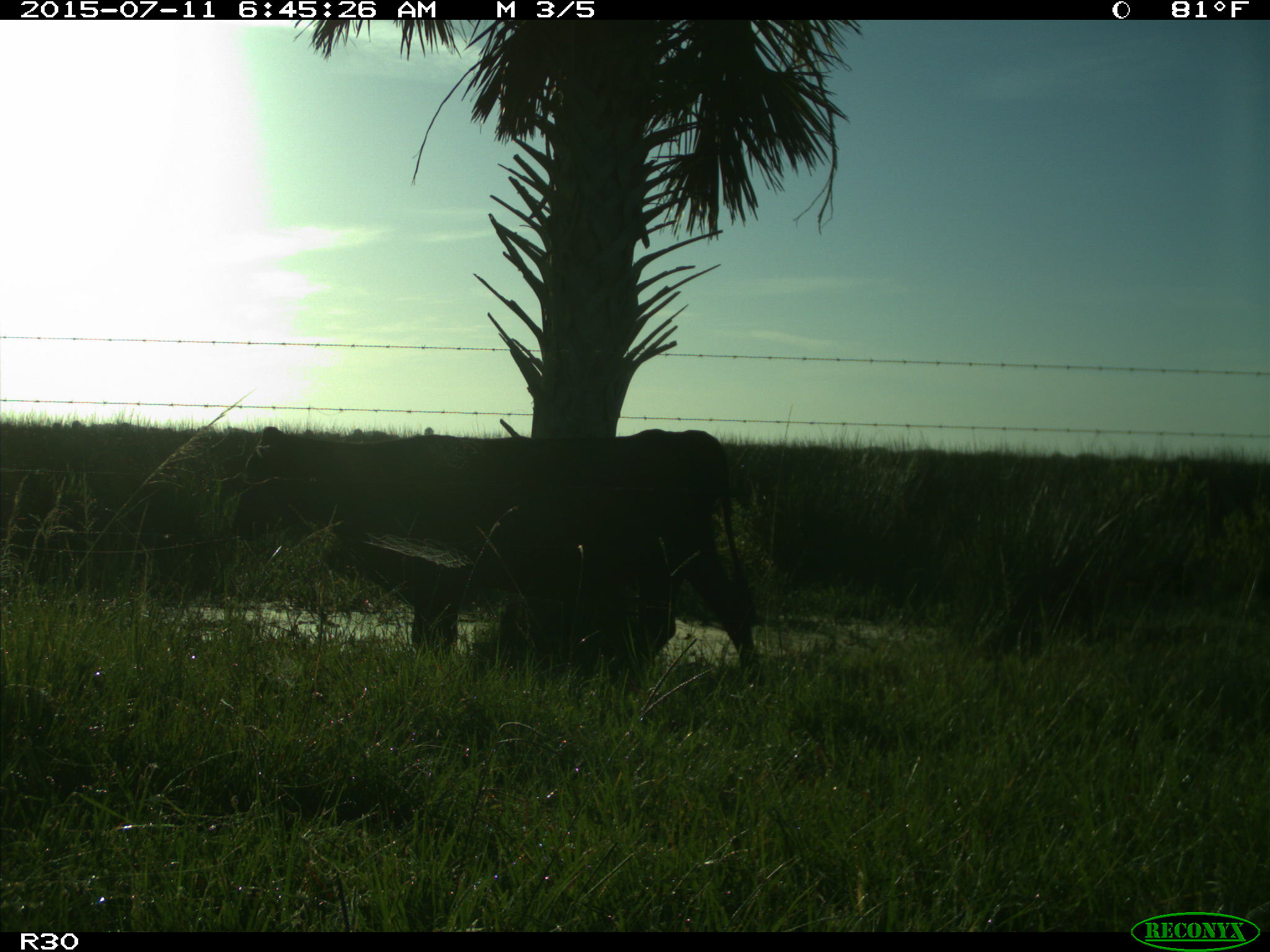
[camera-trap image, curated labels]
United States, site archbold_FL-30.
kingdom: Animalia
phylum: Chordata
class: Mammalia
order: Artiodactyla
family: Bovidae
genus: Bos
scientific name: Bos taurus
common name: domestic cow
Bos taurus (domestic cow).